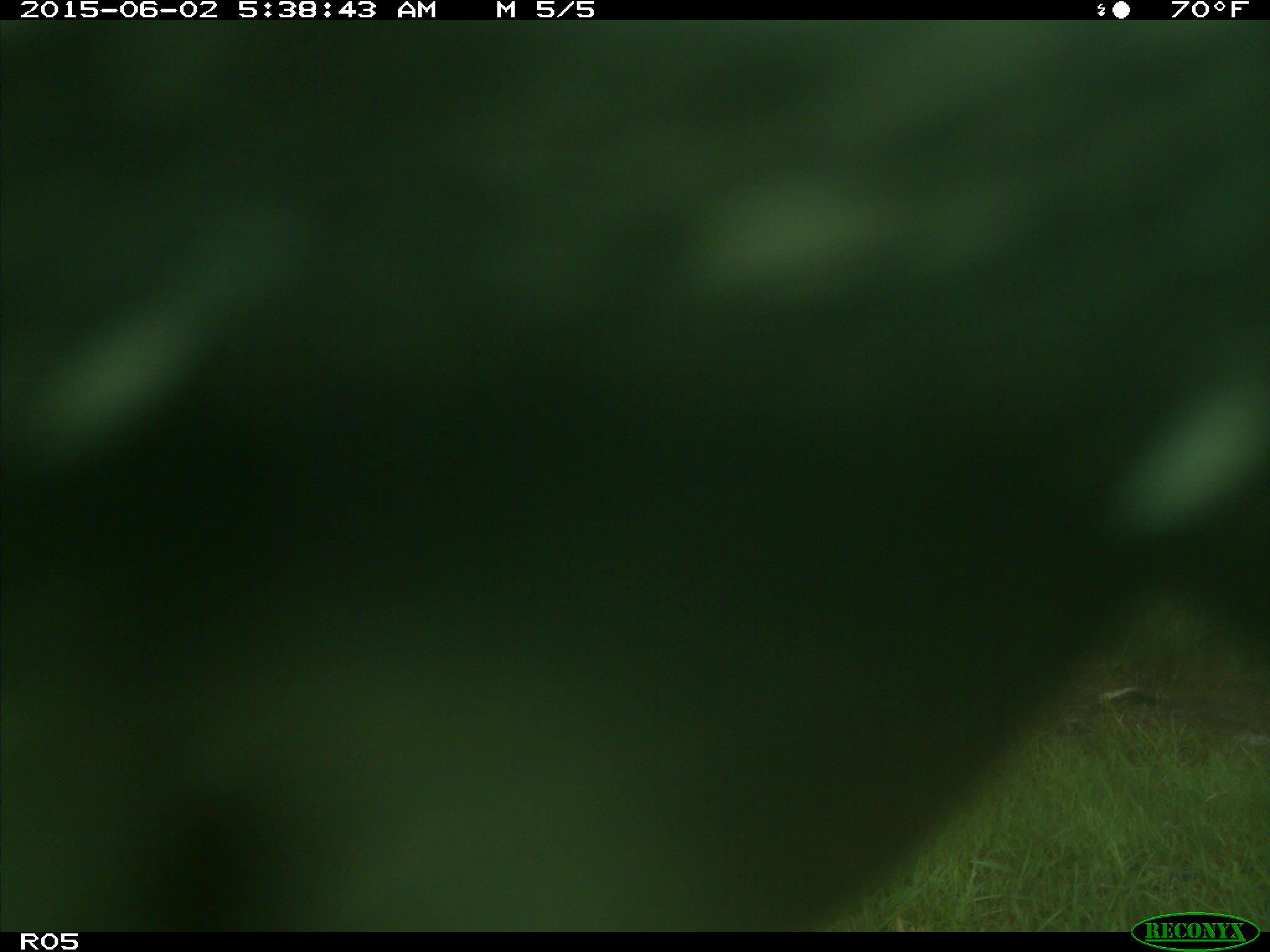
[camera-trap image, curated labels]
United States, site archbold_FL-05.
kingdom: Animalia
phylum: Chordata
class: Mammalia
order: Artiodactyla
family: Bovidae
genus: Bos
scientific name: Bos taurus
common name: domestic cow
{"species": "Bos taurus (domestic cow)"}